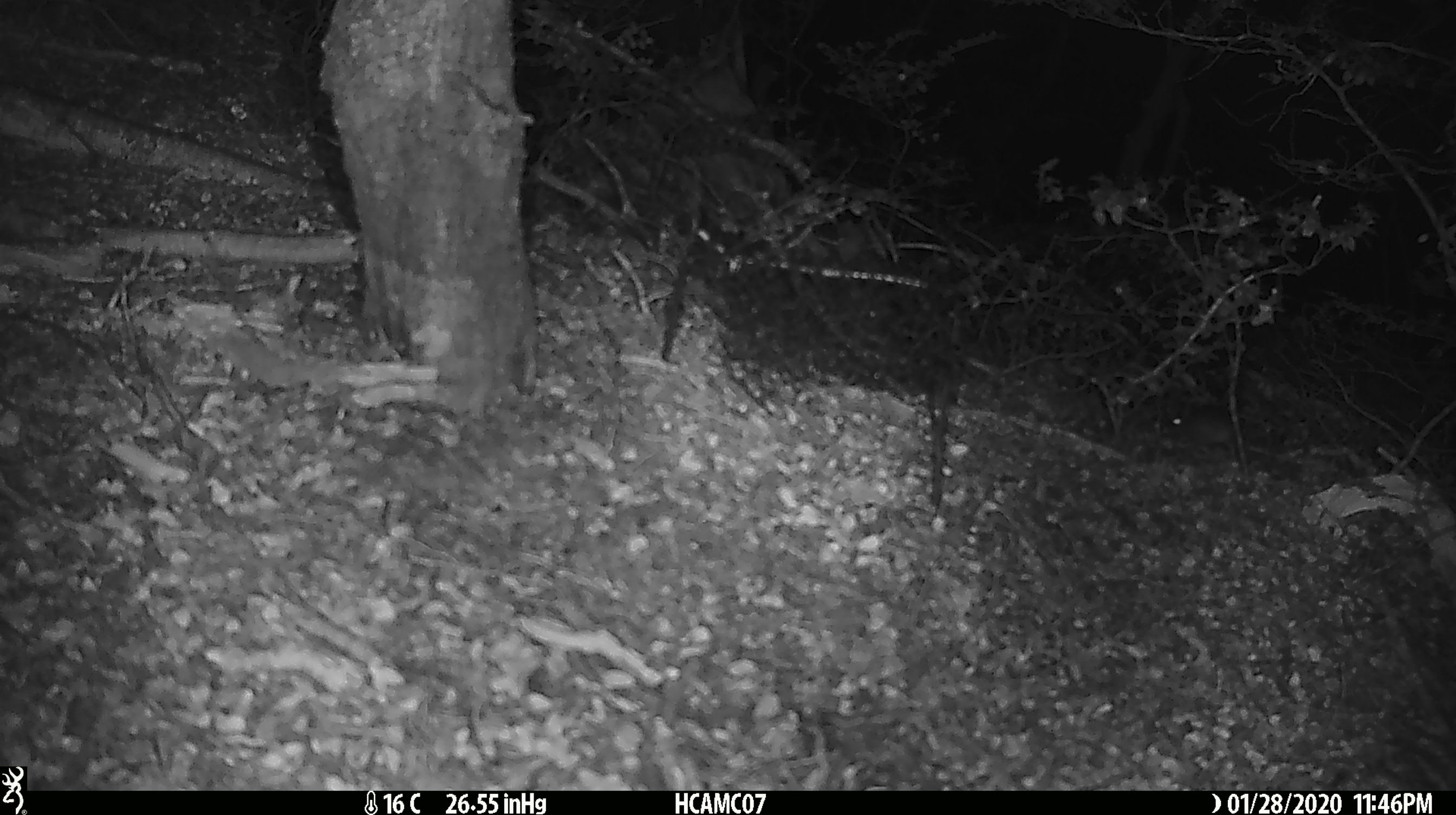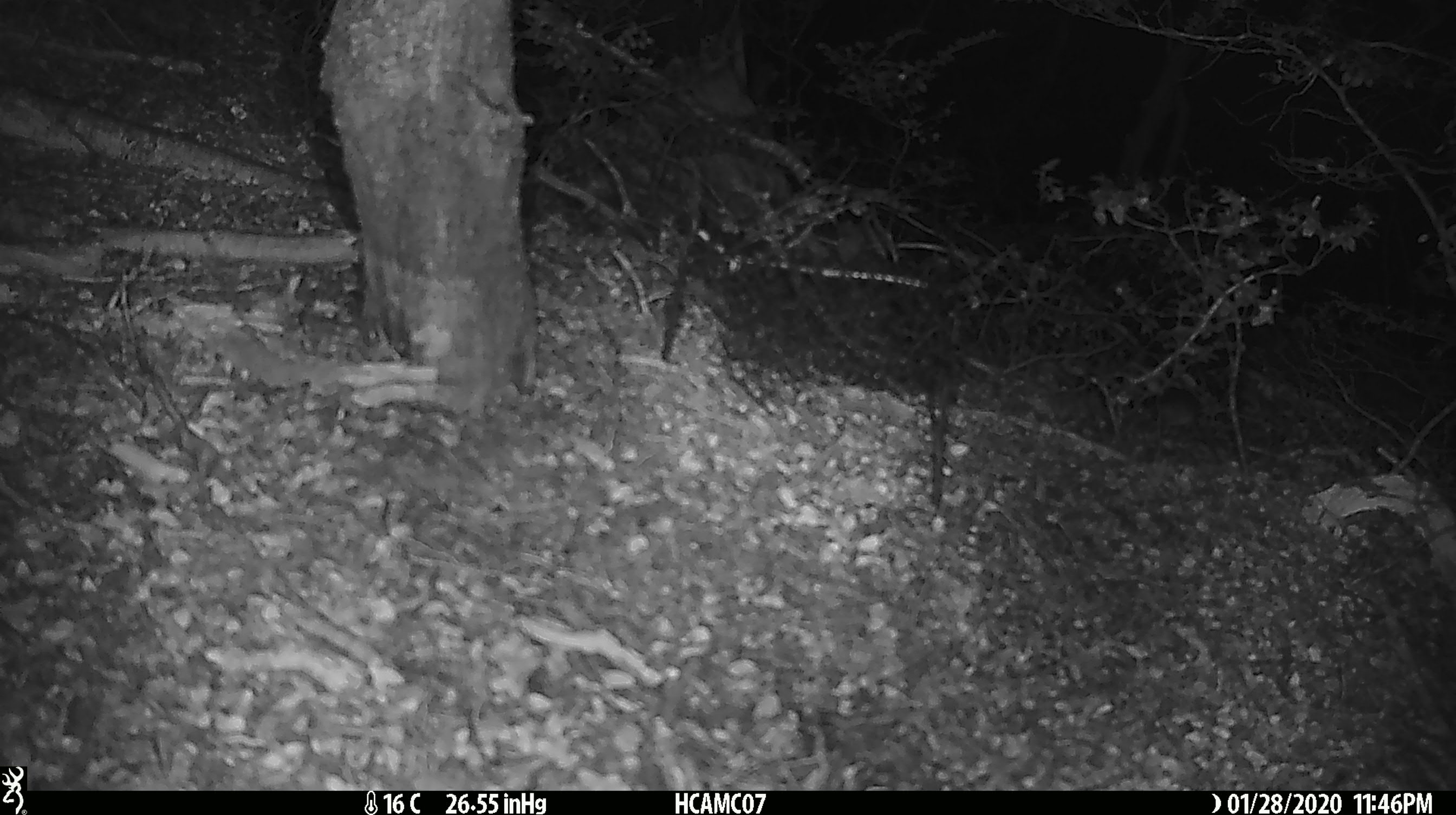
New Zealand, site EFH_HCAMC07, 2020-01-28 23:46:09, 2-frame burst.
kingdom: Animalia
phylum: Chordata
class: Mammalia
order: Rodentia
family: Muridae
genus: Mus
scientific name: Mus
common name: mouse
Mouse (Mus).